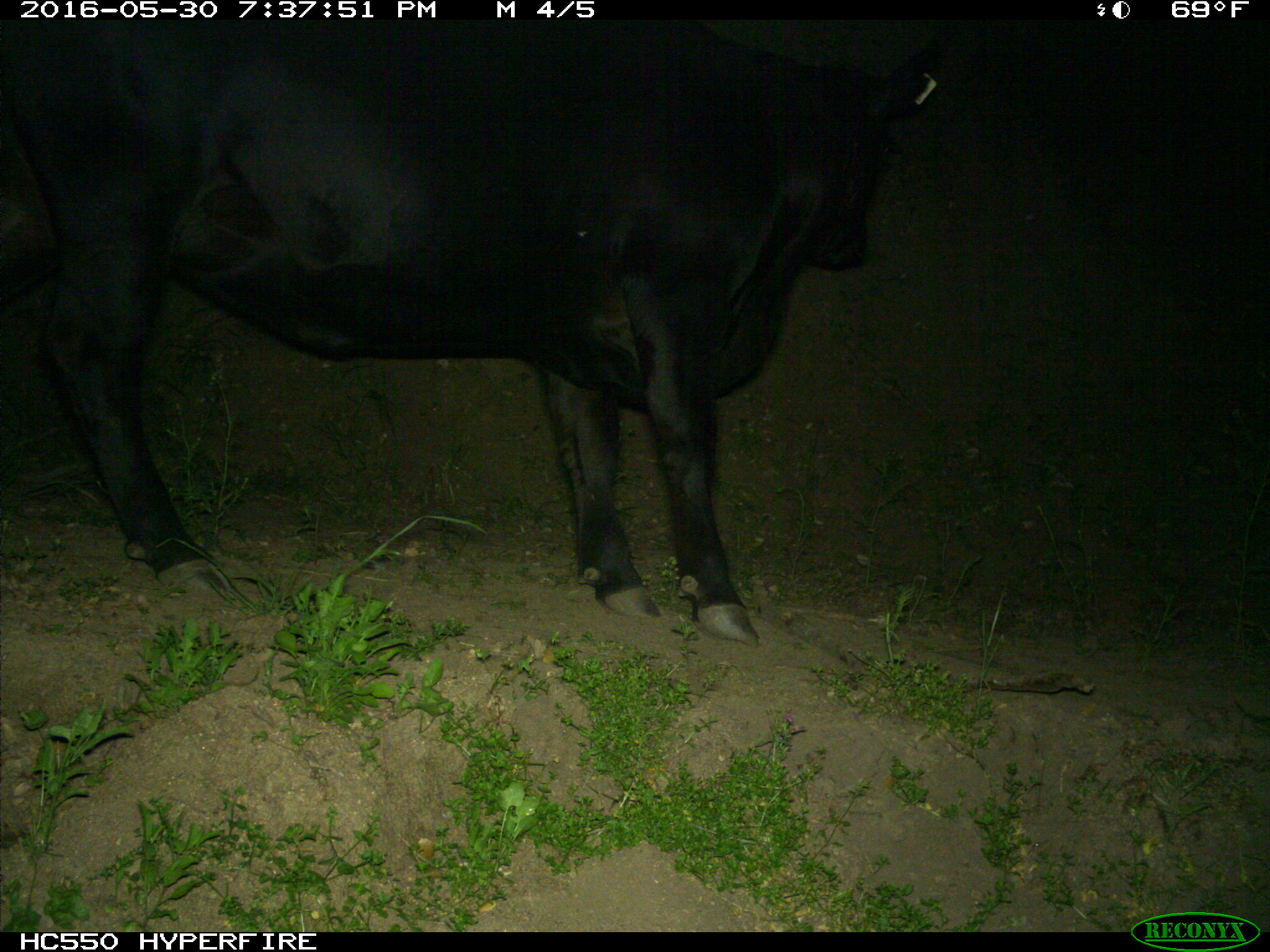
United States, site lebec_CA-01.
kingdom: Animalia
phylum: Chordata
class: Mammalia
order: Artiodactyla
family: Bovidae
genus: Bos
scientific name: Bos taurus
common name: domestic cow